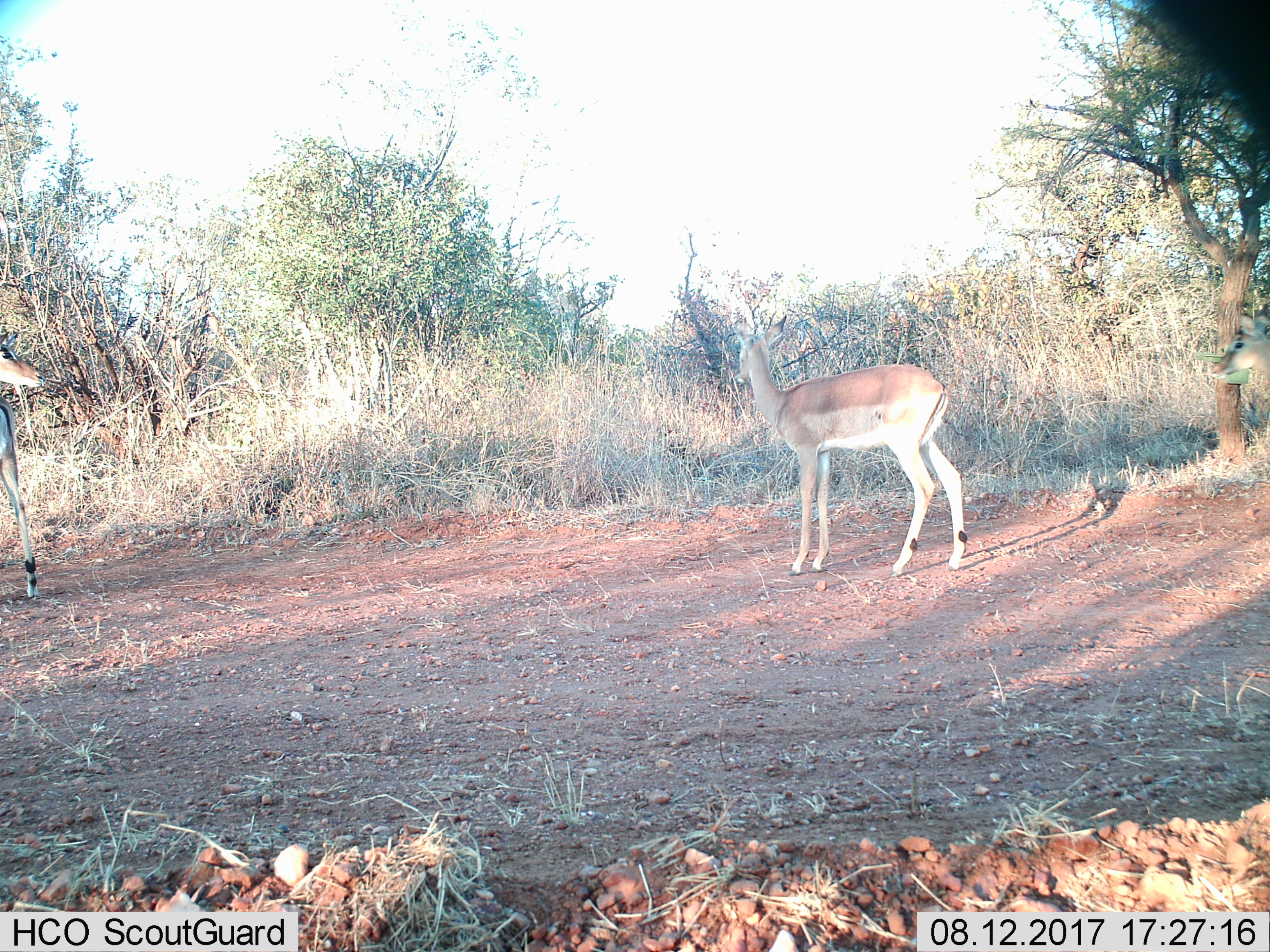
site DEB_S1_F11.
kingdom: Animalia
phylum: Chordata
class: Mammalia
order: Artiodactyla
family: Bovidae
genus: Aepyceros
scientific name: Aepyceros melampus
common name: impala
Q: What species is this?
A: Impala (Aepyceros melampus).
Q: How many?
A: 3.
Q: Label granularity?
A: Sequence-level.